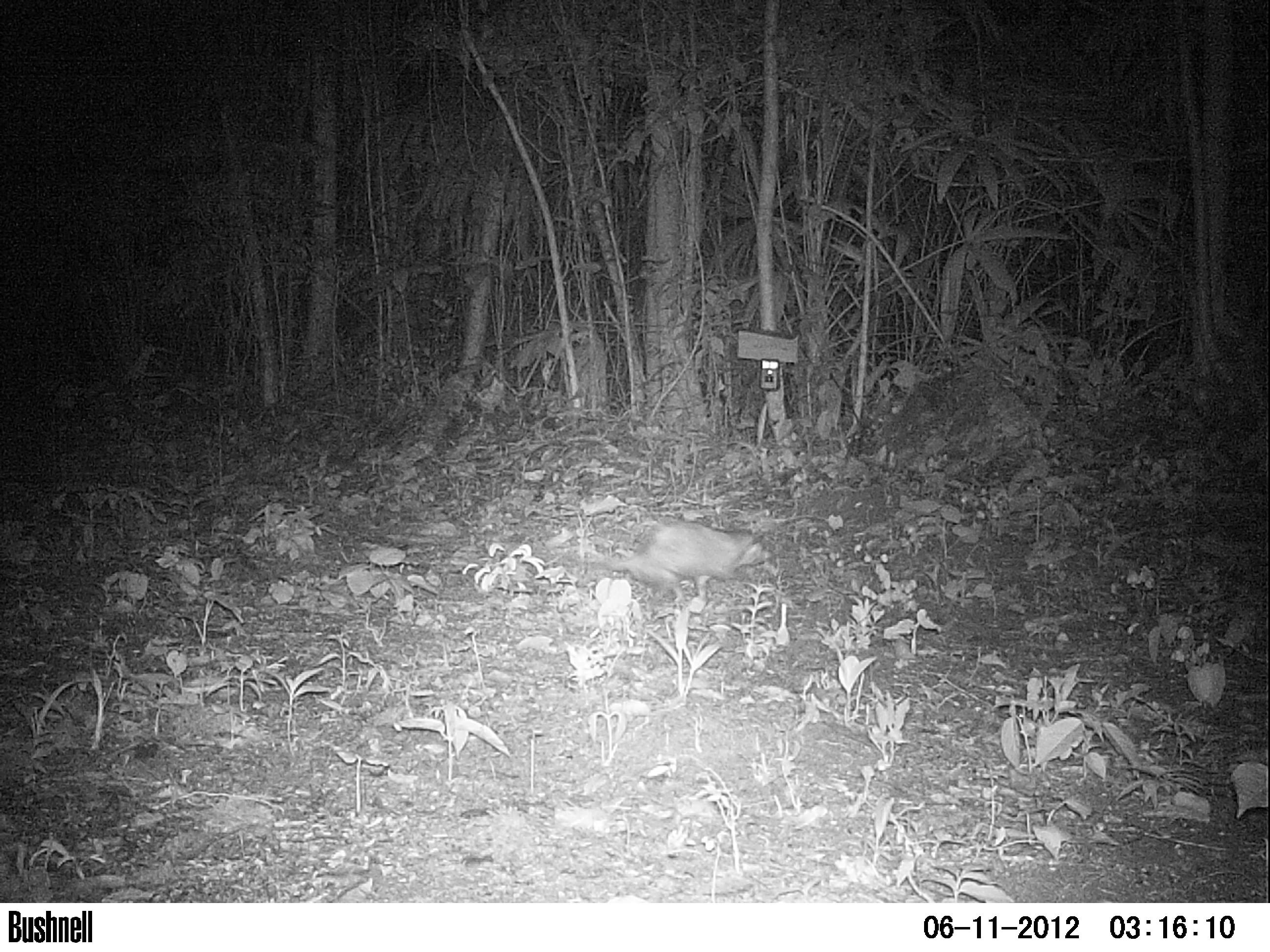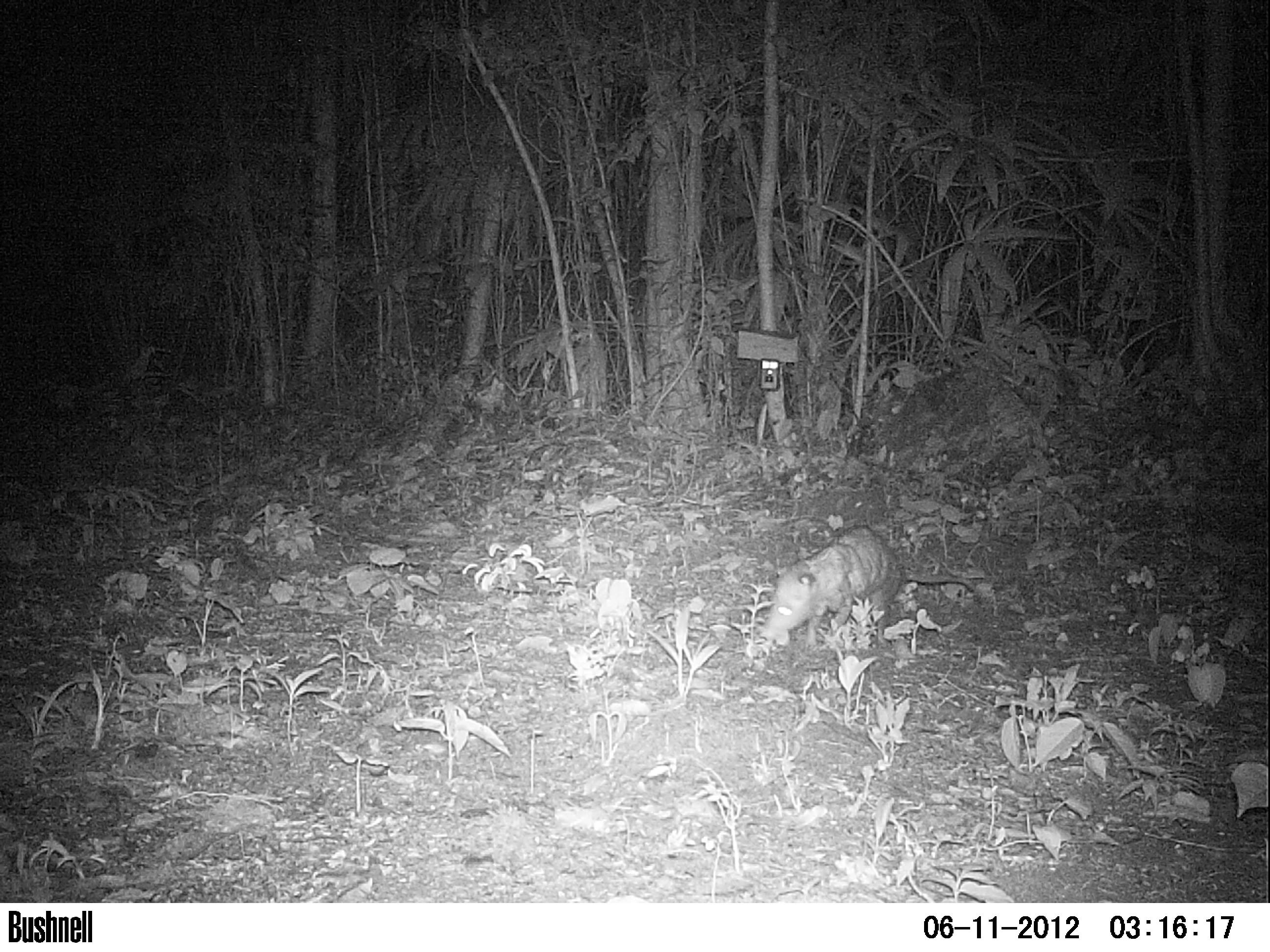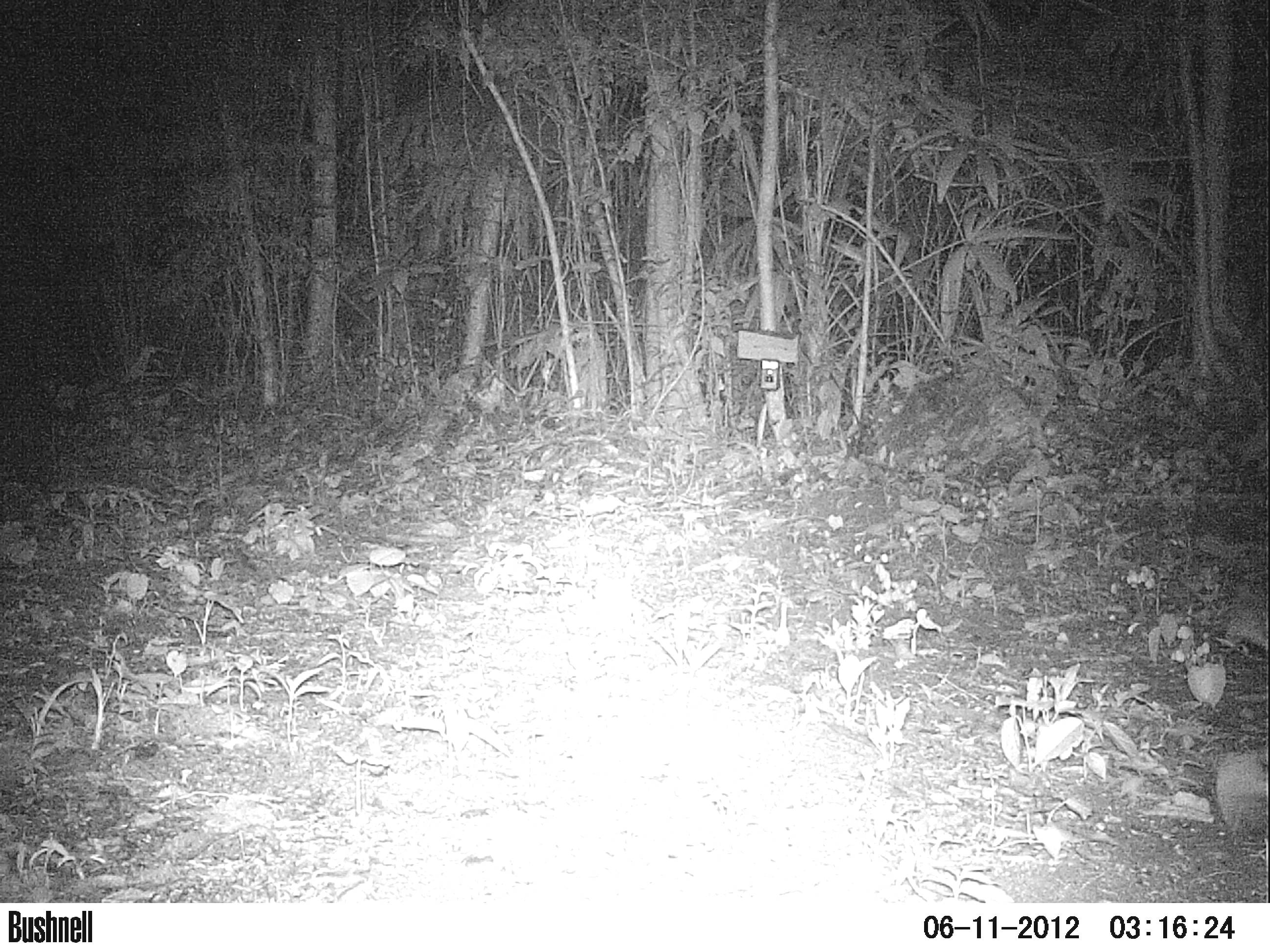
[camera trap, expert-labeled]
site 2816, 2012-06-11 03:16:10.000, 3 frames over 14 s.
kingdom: Animalia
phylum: Chordata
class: Mammalia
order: Didelphimorphia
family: Didelphidae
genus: Didelphis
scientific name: Didelphis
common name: american opossums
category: didelphis sp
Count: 1.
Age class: adult.